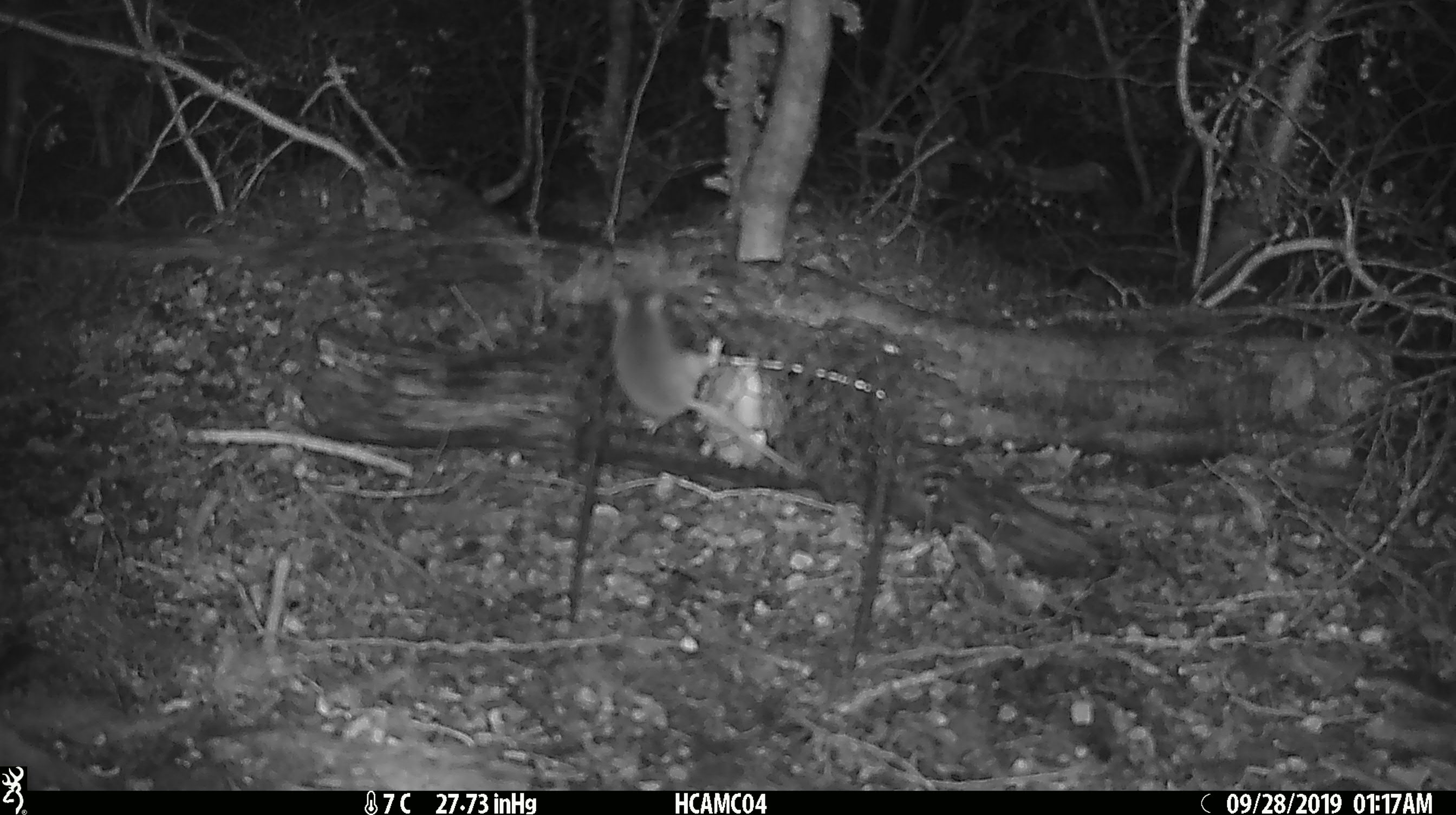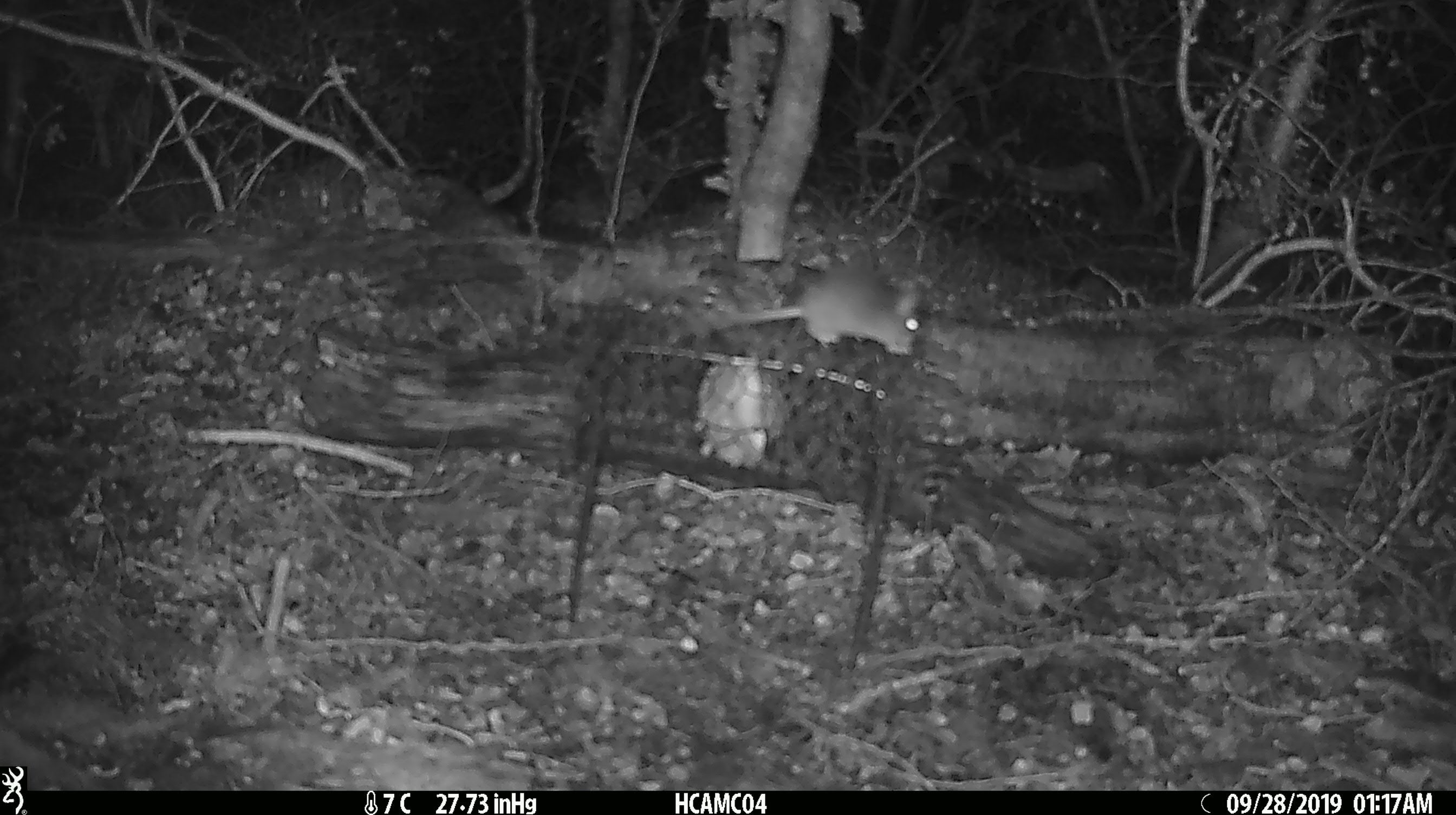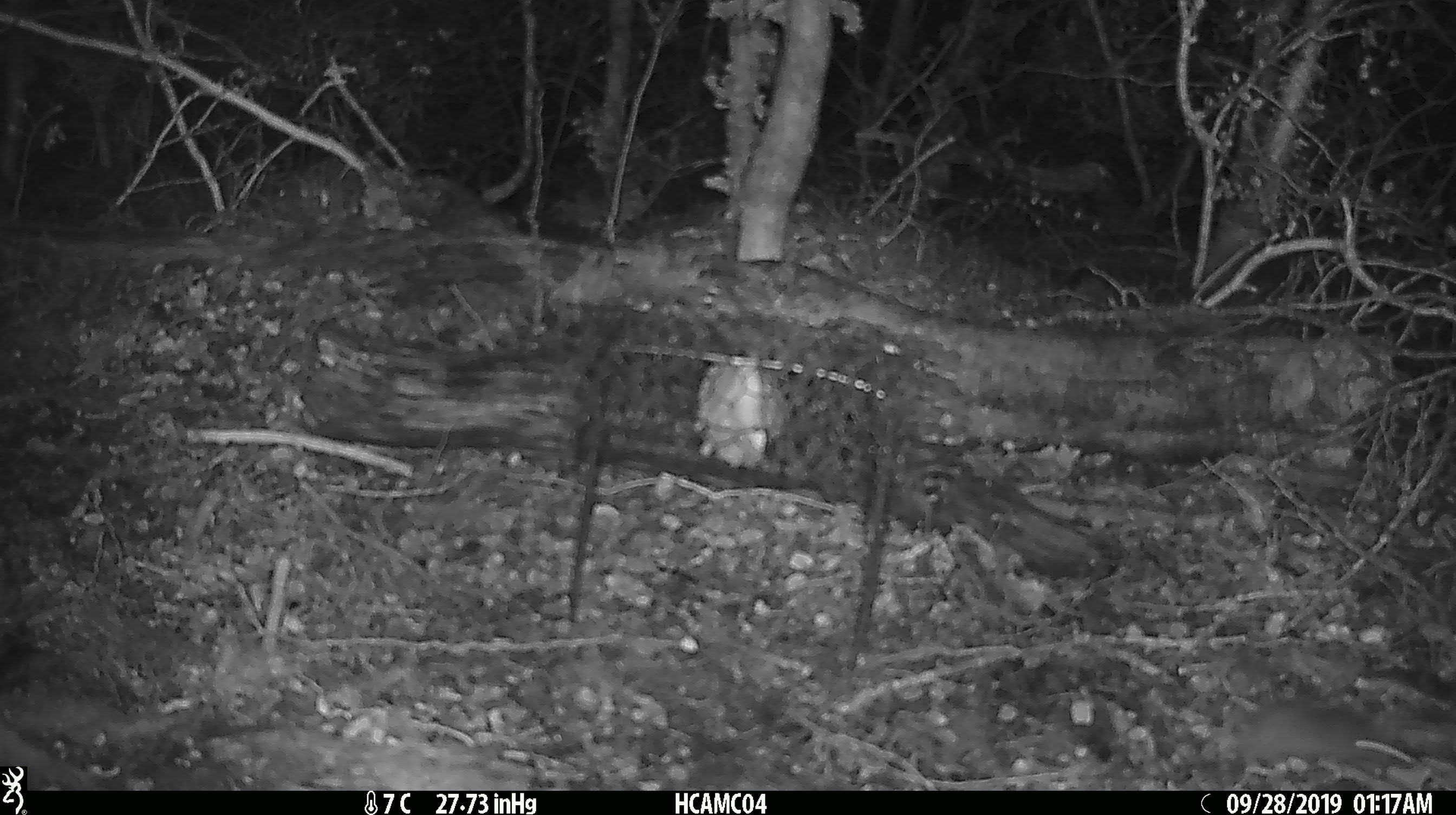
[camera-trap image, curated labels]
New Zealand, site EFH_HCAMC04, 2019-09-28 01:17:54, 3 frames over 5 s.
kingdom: Animalia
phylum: Chordata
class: Mammalia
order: Rodentia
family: Muridae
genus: Mus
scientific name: Mus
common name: mouse